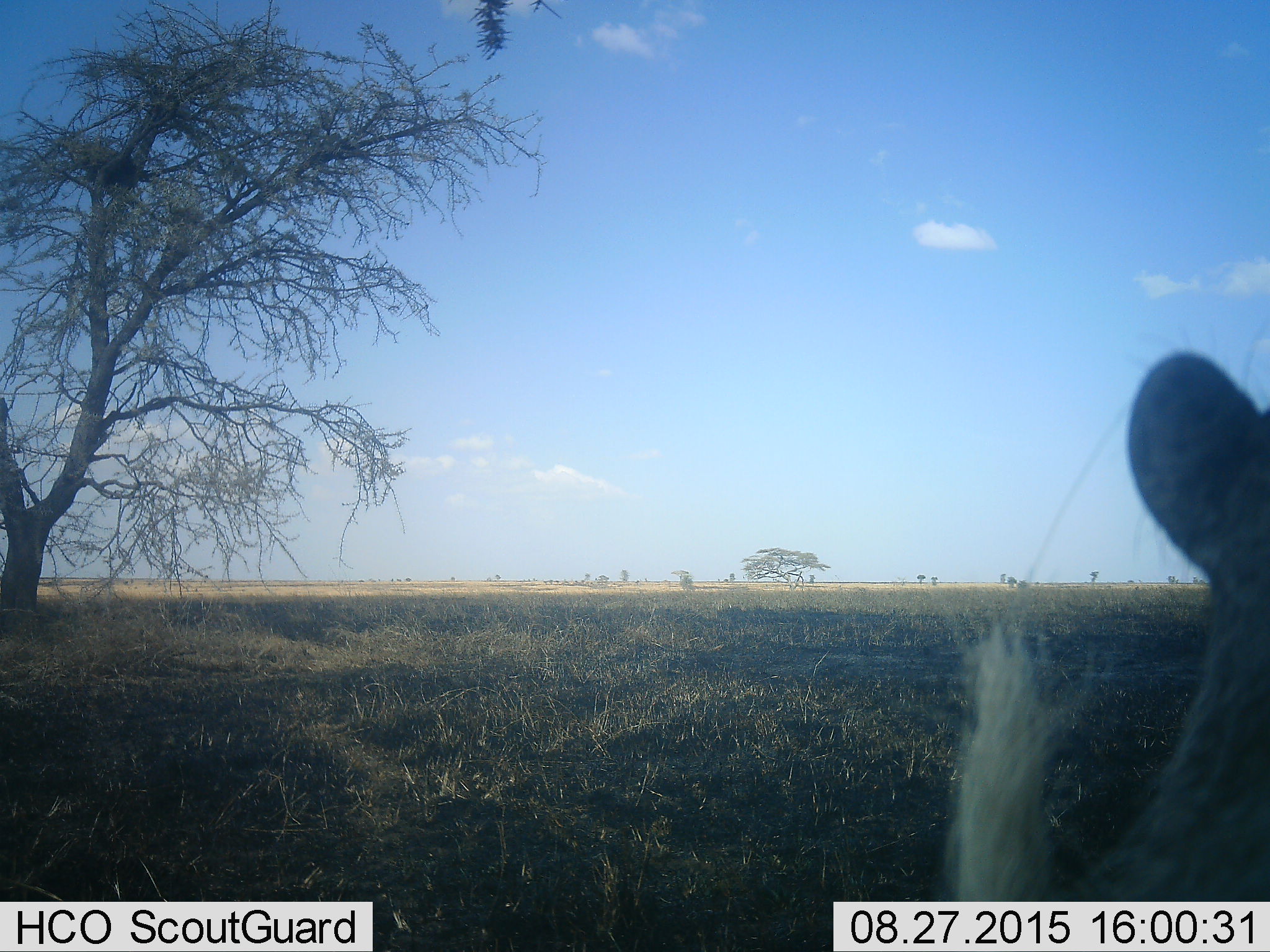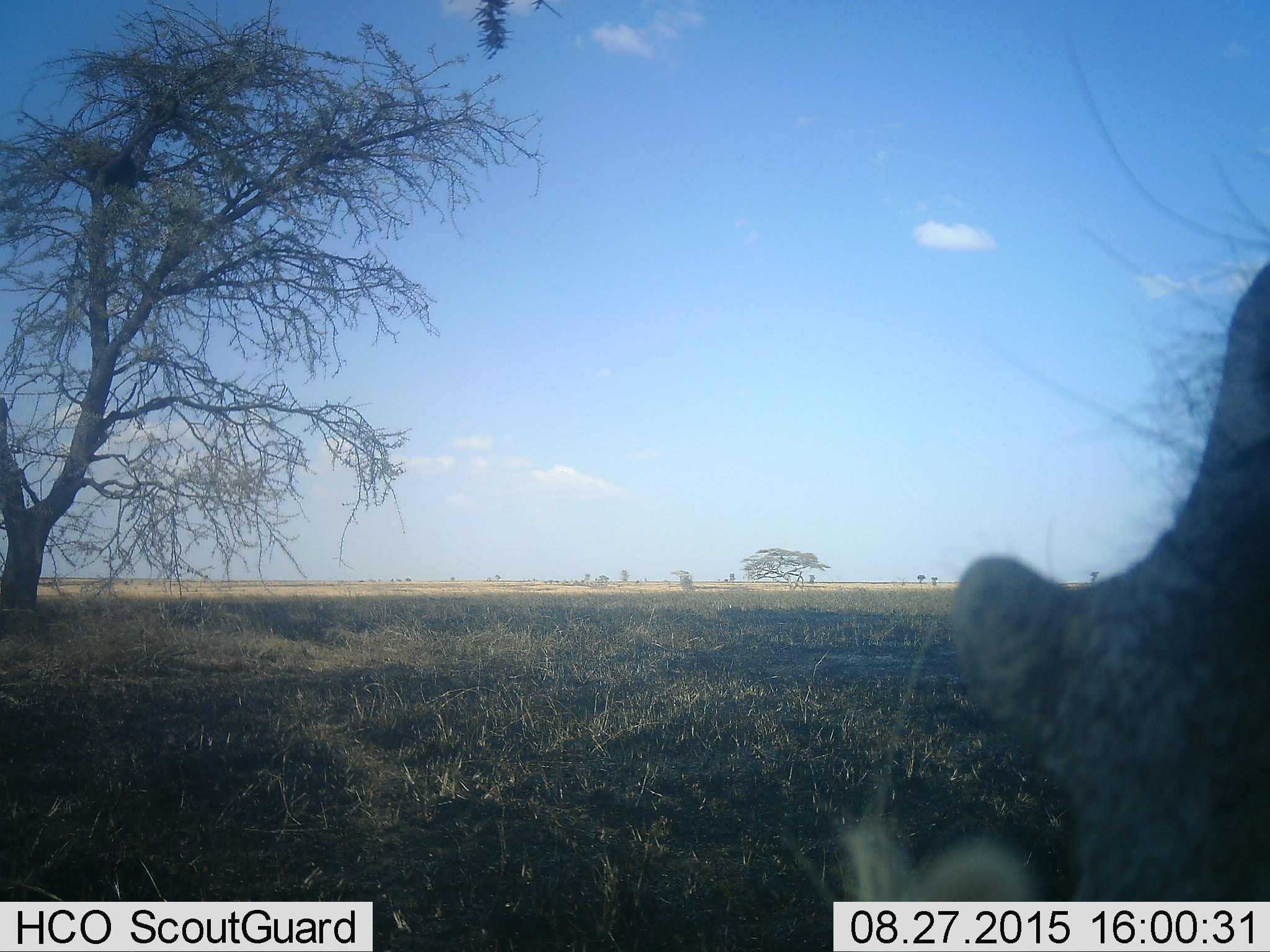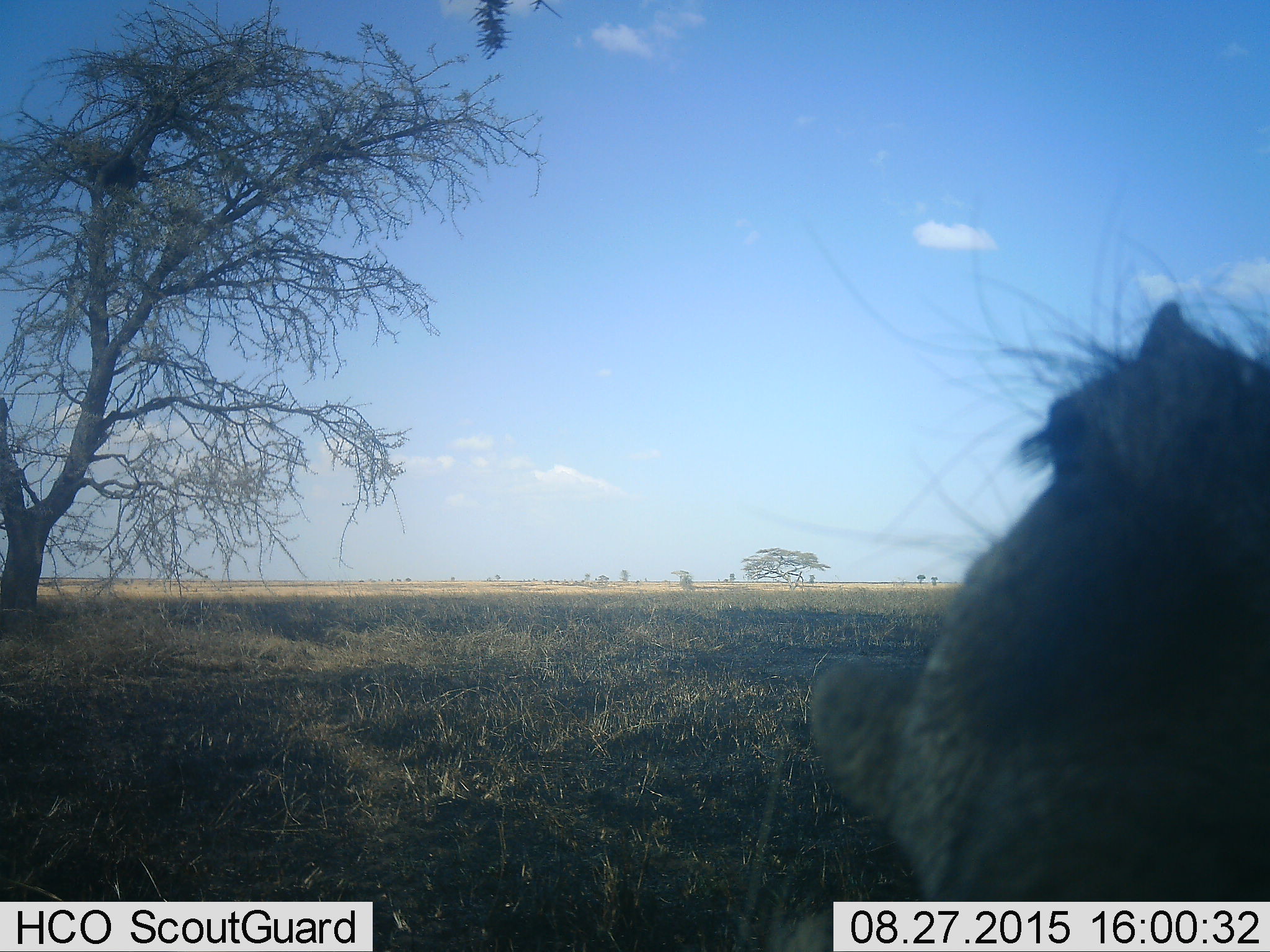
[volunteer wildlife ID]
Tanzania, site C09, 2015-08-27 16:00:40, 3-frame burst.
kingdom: Animalia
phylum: Chordata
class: Mammalia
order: Artiodactyla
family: Suidae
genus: Phacochoerus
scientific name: Phacochoerus africanus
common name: warthog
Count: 1.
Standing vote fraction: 50%.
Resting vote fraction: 0%.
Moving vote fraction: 50%.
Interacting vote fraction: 0%.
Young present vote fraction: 0%.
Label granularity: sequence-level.